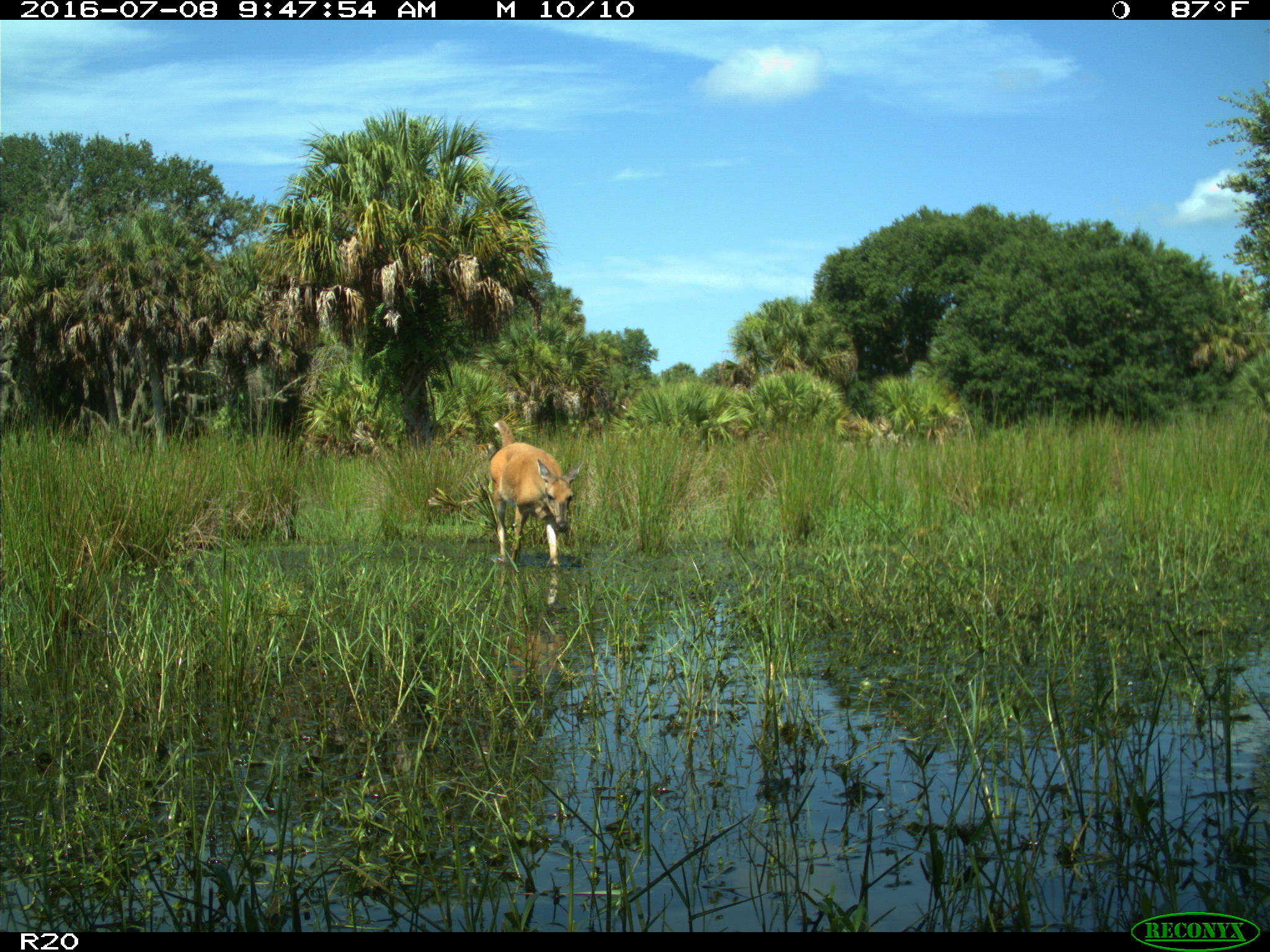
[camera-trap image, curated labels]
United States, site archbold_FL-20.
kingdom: Animalia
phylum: Chordata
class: Mammalia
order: Artiodactyla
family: Cervidae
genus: Odocoileus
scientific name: Odocoileus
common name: deer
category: unidentified deer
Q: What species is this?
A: Unidentified deer (deer) (Odocoileus).